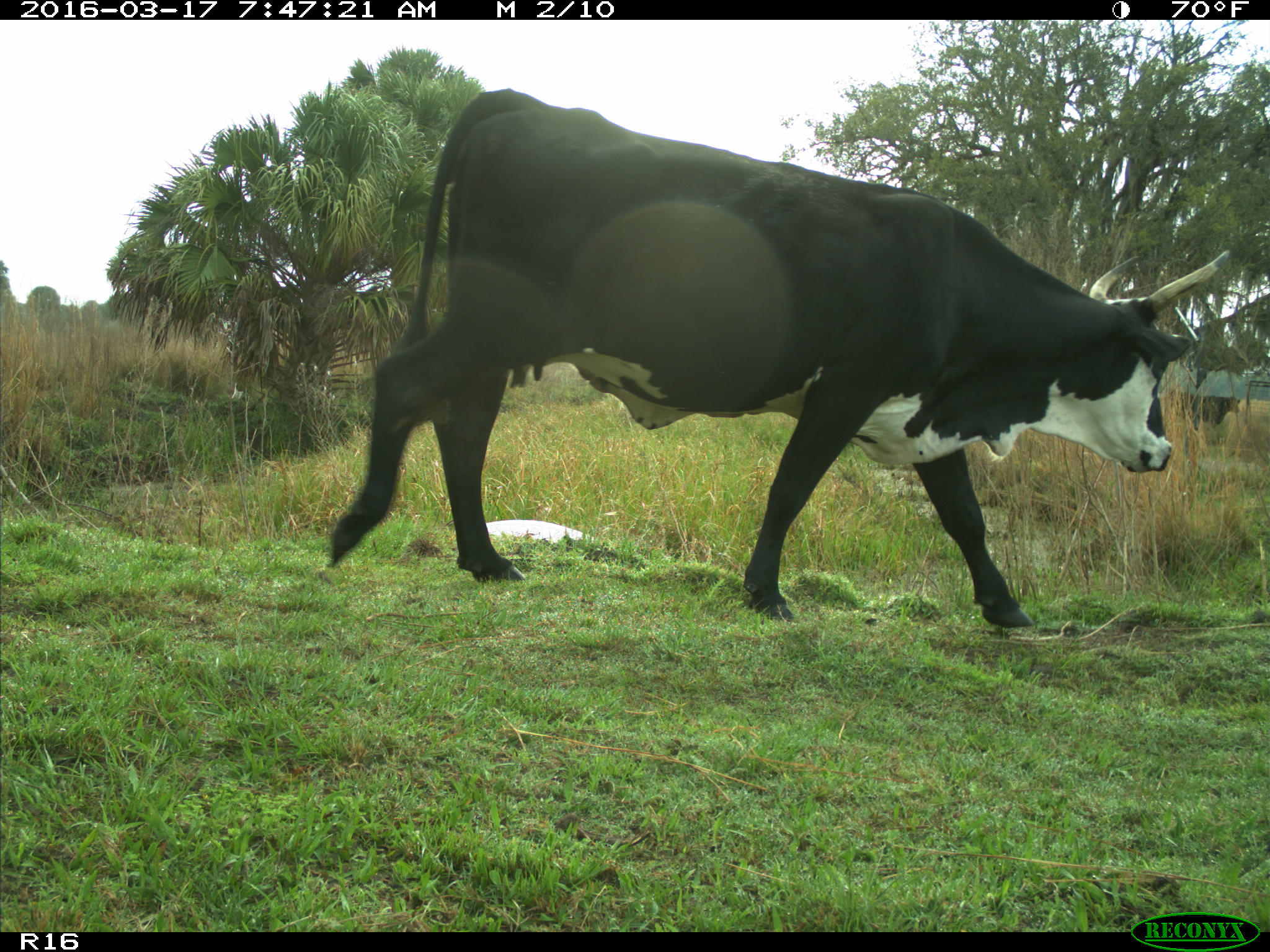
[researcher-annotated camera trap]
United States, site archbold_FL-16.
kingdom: Animalia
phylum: Chordata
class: Mammalia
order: Artiodactyla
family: Bovidae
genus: Bos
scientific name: Bos taurus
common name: domestic cow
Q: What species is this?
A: Bos taurus (domestic cow).